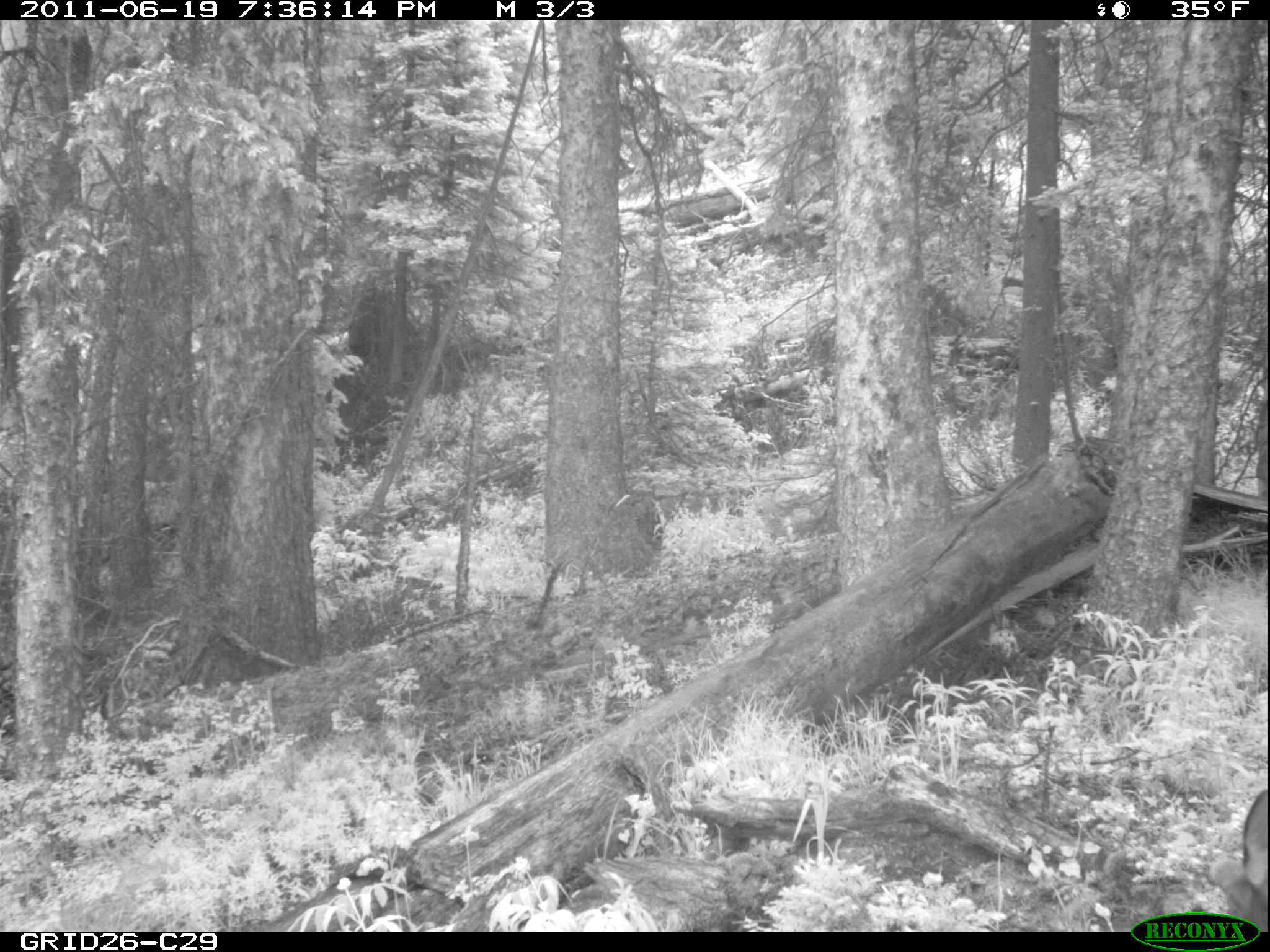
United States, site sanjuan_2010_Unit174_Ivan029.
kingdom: Animalia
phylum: Chordata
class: Mammalia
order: Artiodactyla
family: Cervidae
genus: Cervus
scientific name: Cervus elaphus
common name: red deer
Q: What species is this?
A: Cervus elaphus (red deer).